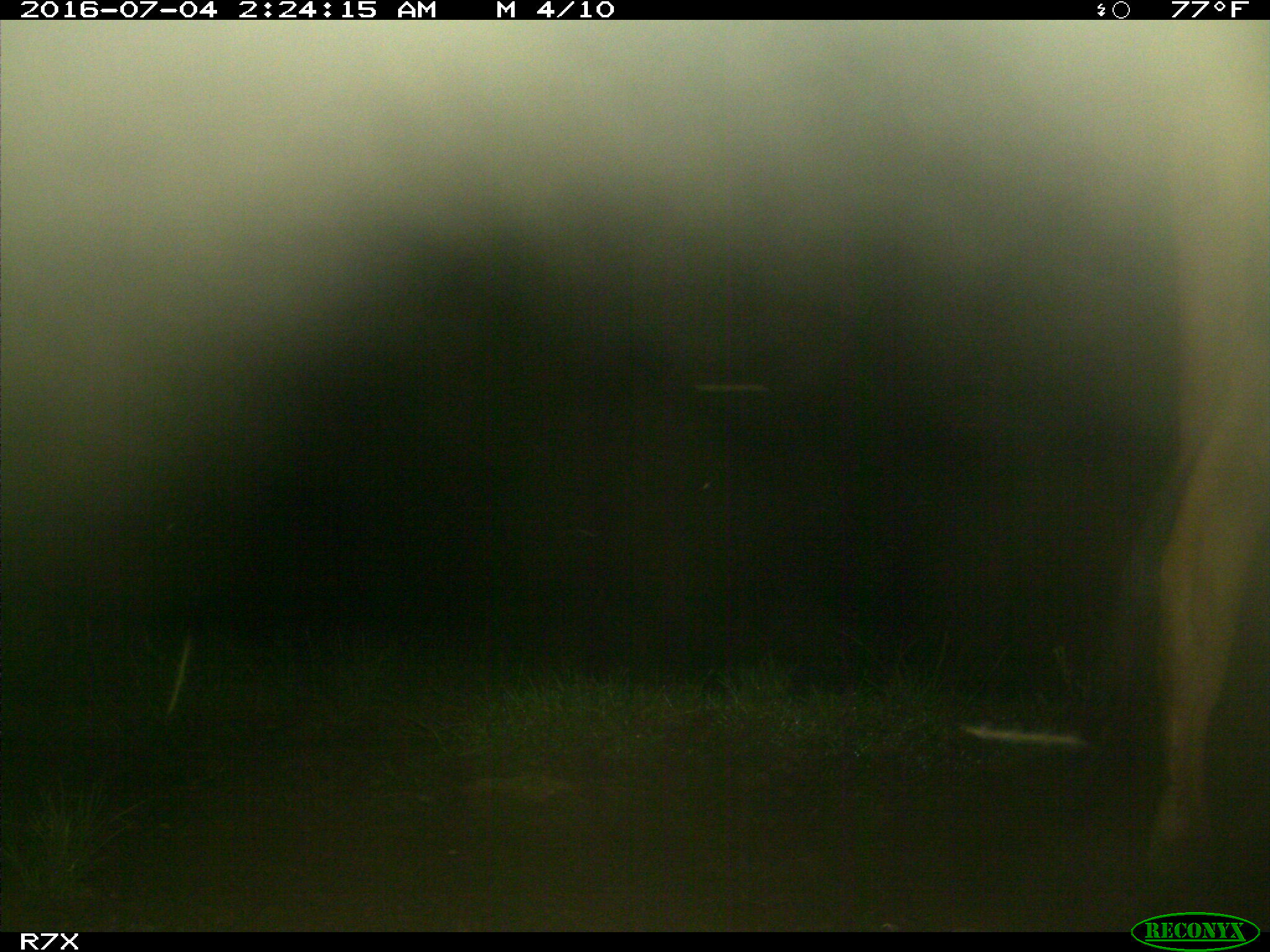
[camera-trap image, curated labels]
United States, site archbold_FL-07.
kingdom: Animalia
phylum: Chordata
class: Mammalia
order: Artiodactyla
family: Bovidae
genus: Bos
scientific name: Bos taurus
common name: domestic cow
Bos taurus (domestic cow).